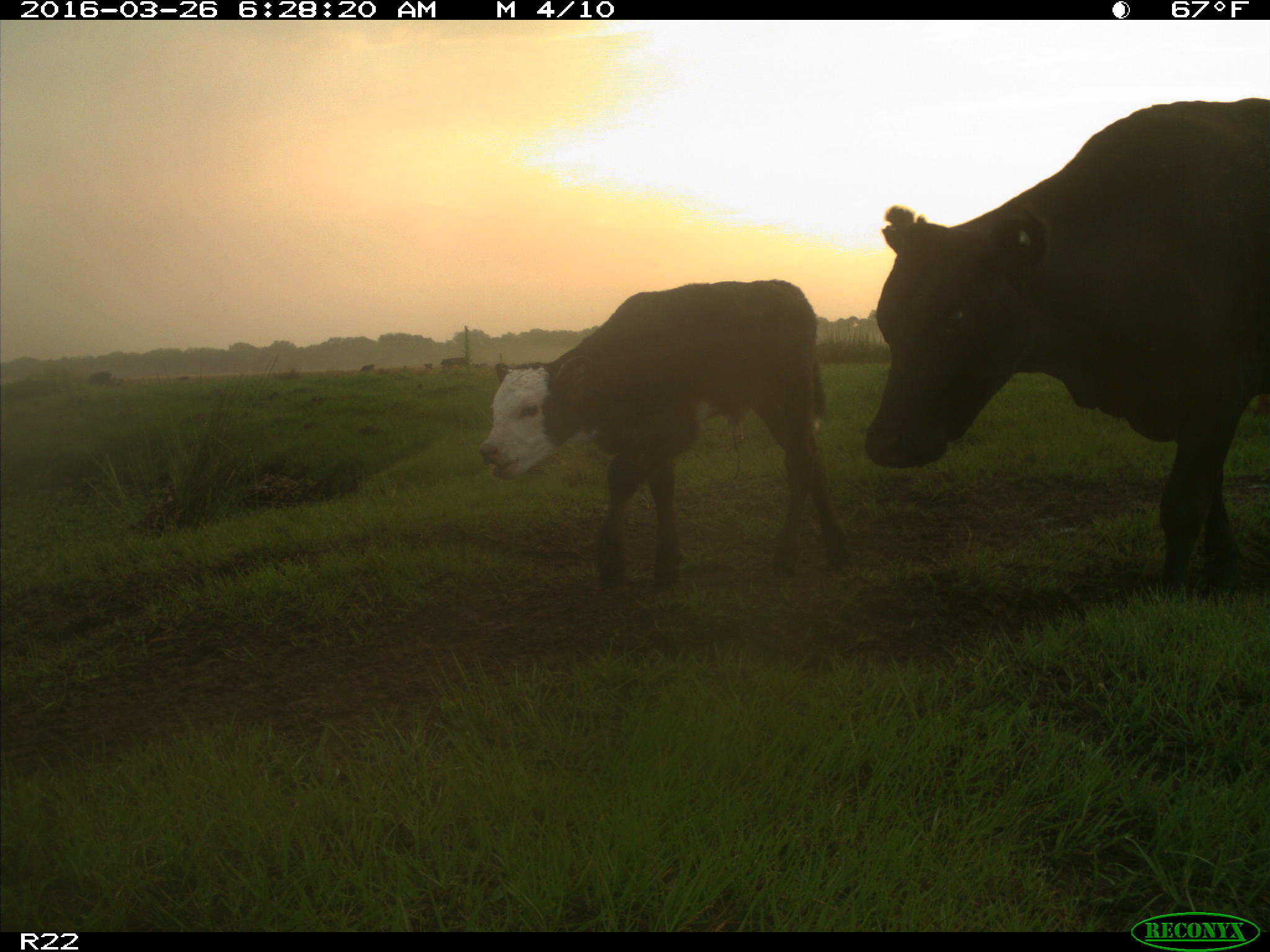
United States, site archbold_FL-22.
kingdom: Animalia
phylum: Chordata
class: Mammalia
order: Artiodactyla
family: Bovidae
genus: Bos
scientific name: Bos taurus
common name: domestic cow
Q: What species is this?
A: Bos taurus (domestic cow).